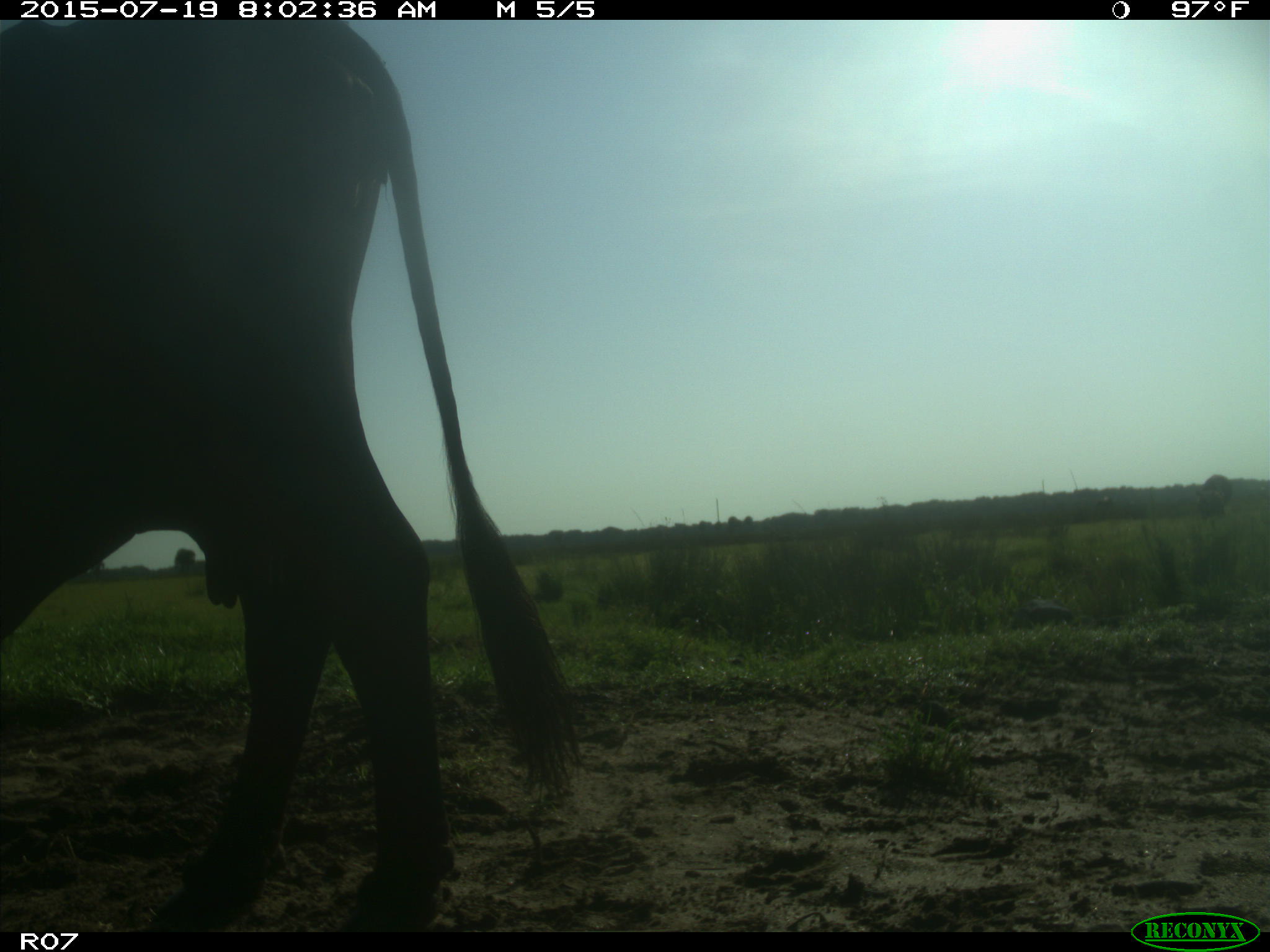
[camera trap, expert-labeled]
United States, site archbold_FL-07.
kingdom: Animalia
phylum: Chordata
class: Mammalia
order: Artiodactyla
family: Bovidae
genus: Bos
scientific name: Bos taurus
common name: domestic cow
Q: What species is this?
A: Bos taurus (domestic cow).